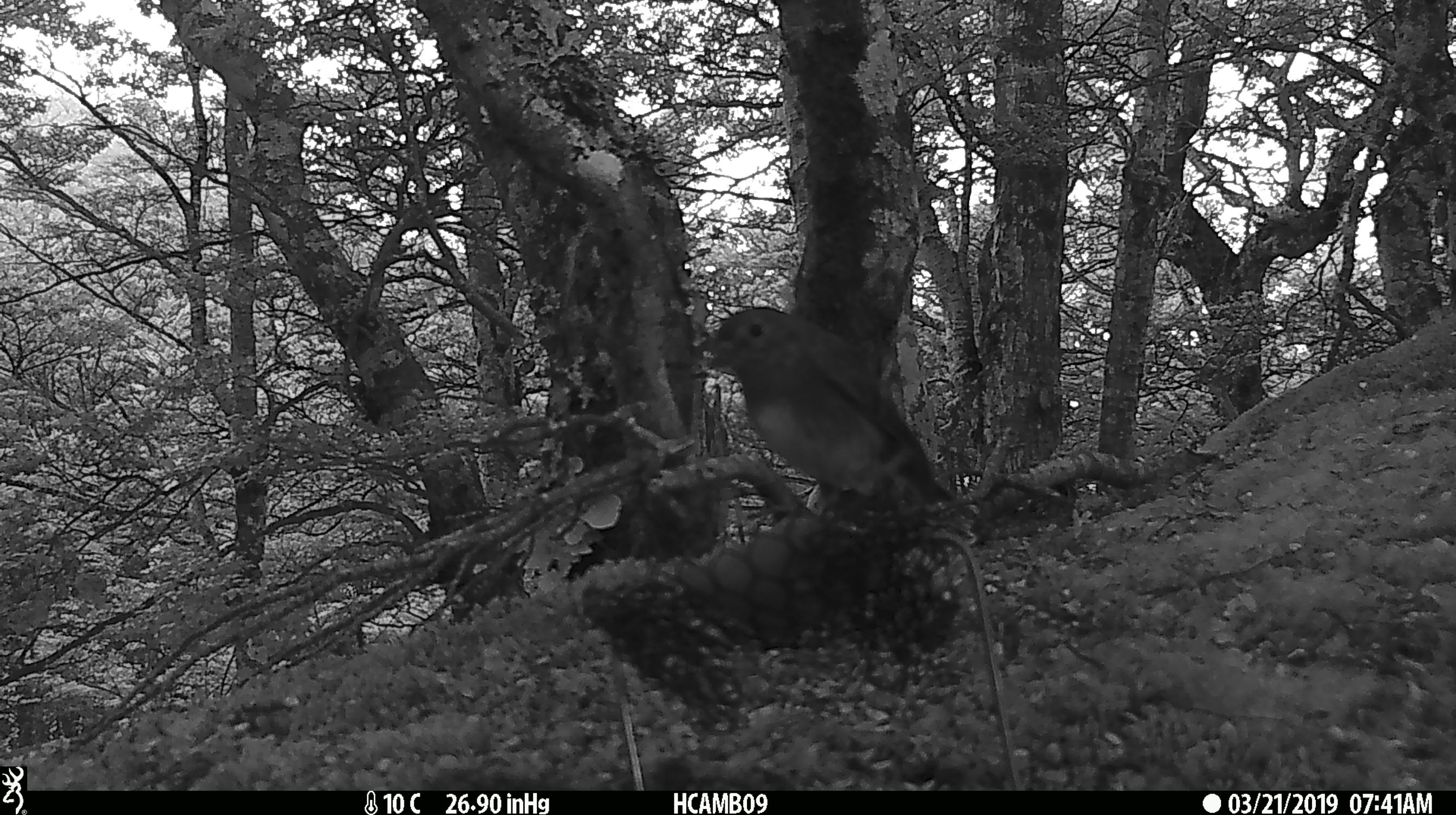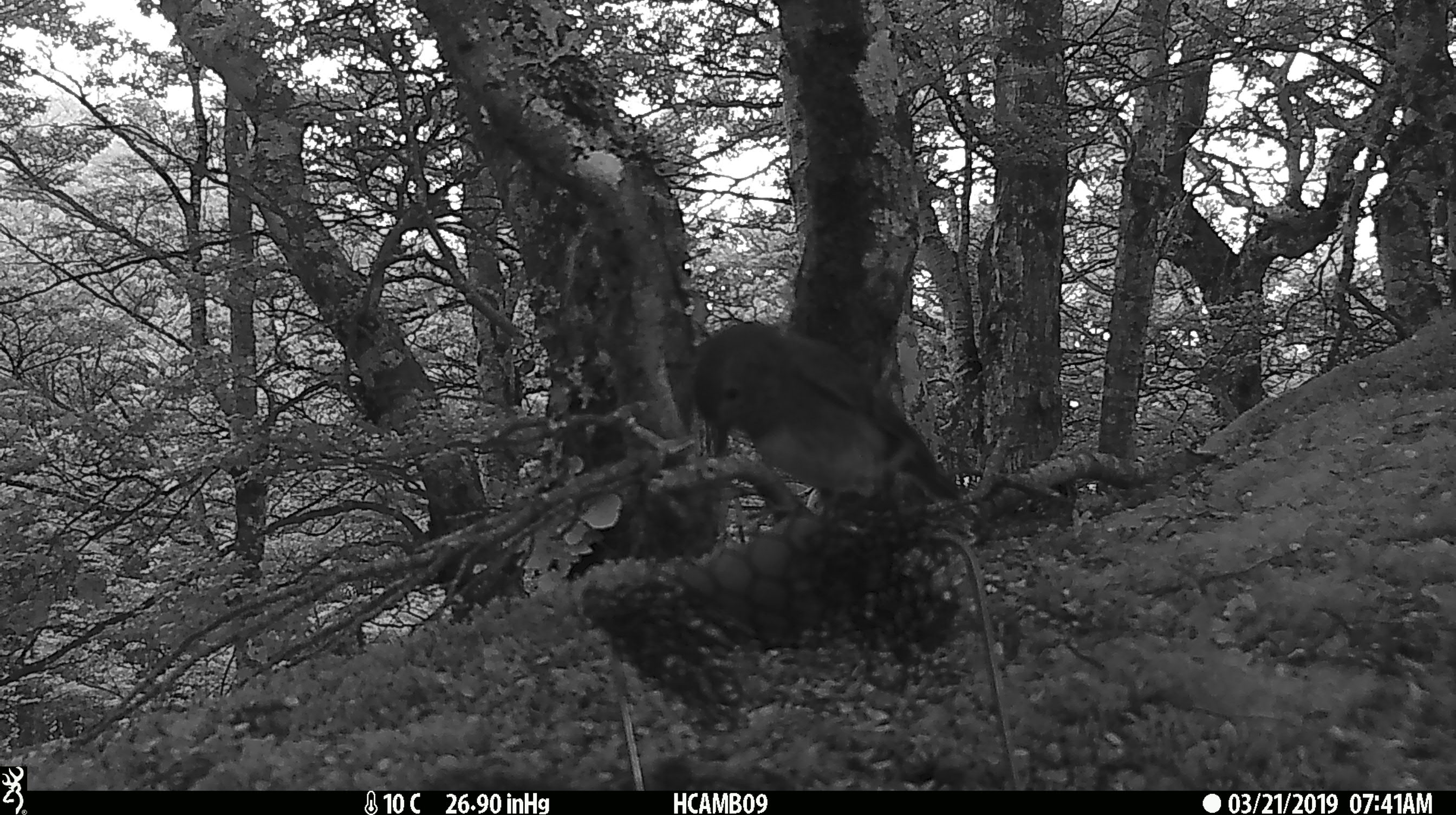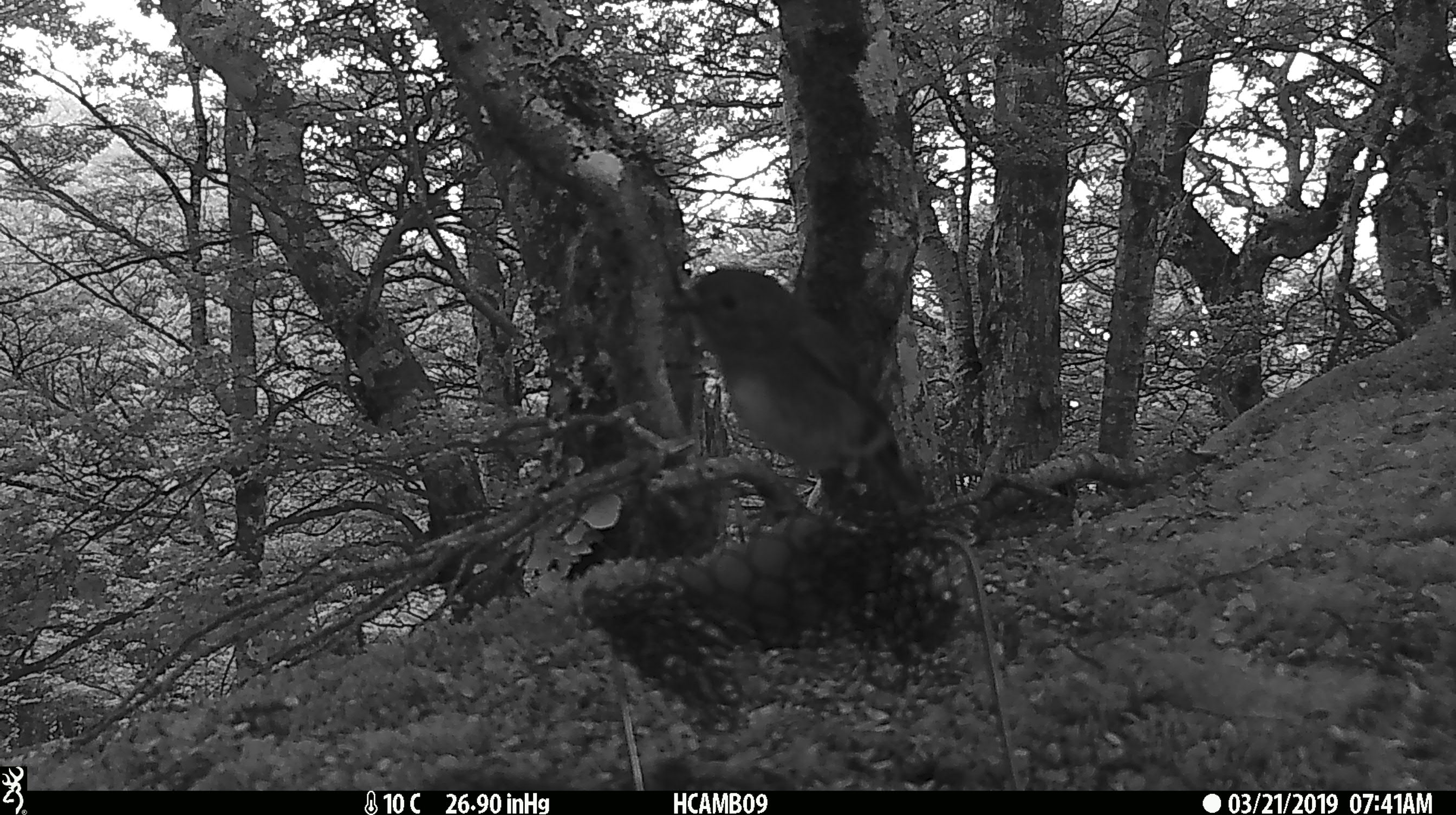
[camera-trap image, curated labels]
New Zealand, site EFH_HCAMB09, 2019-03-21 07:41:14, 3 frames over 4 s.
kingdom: Animalia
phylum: Chordata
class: Aves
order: Passeriformes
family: Petroicidae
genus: Petroica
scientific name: Petroica australis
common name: new zealand robin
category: robin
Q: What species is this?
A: Robin (new zealand robin) (Petroica australis).